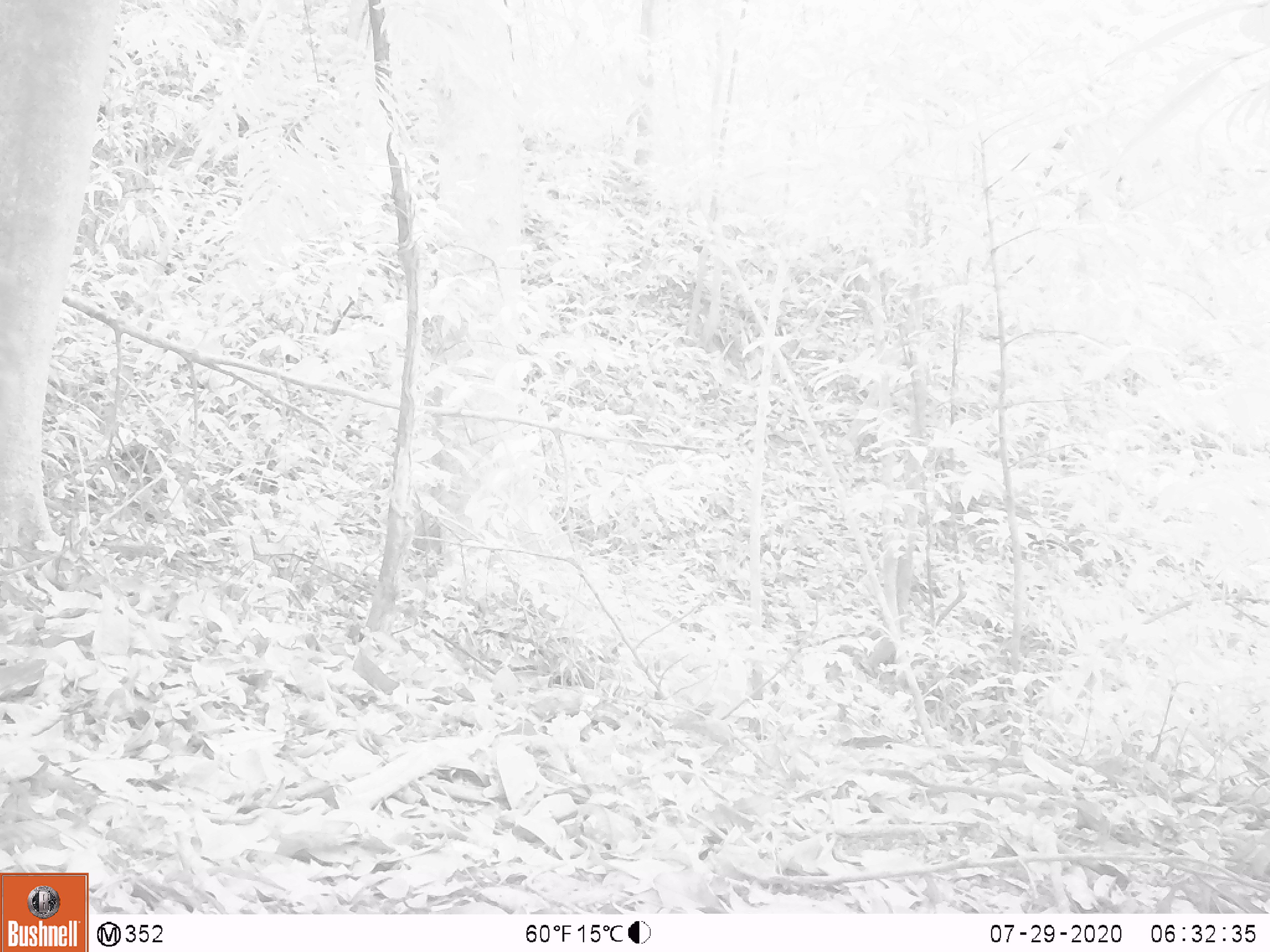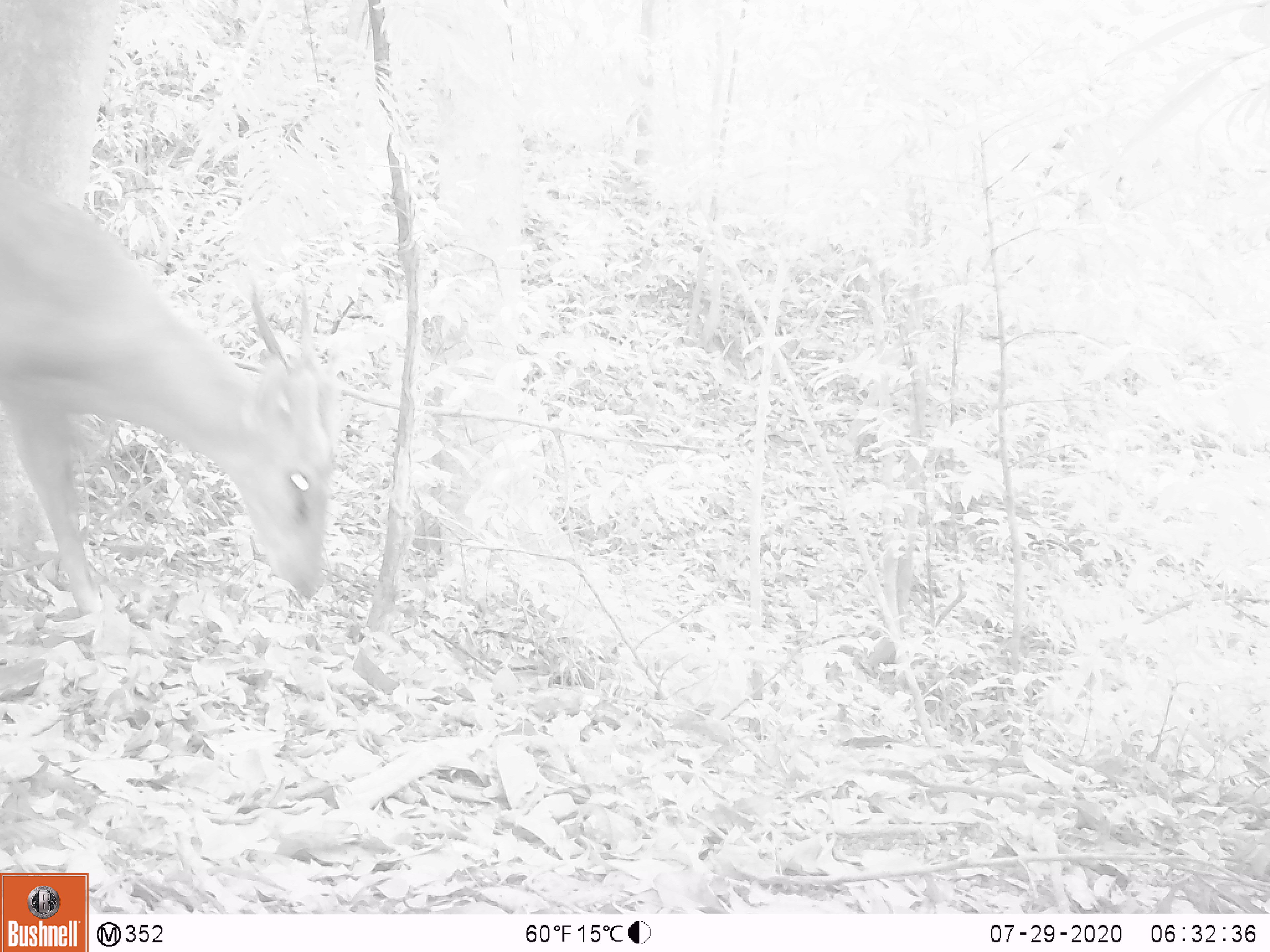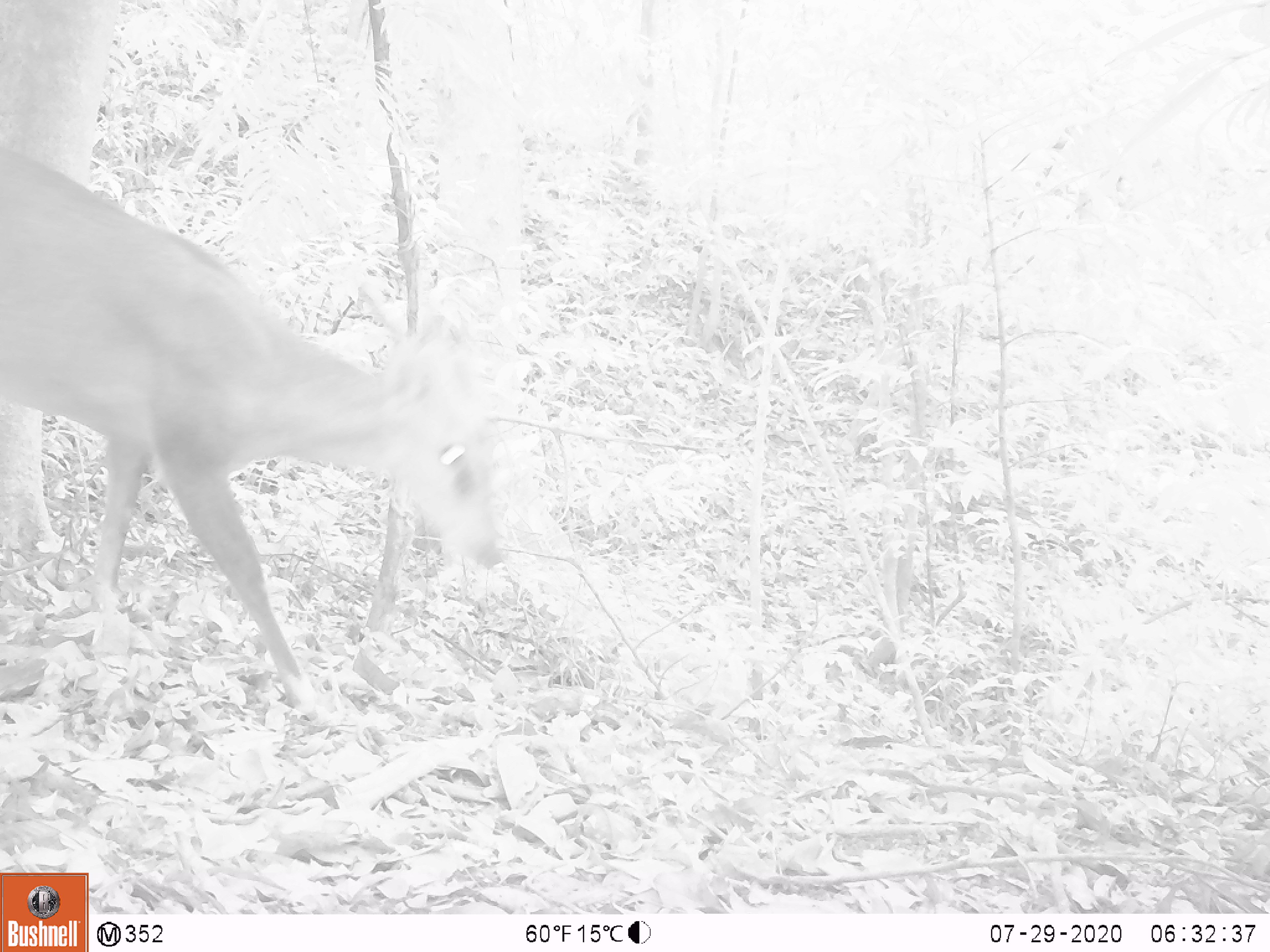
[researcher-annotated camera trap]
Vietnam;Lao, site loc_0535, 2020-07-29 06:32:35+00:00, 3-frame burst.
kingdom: Animalia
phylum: Chordata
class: Mammalia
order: Artiodactyla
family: Cervidae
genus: Muntiacus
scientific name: Muntiacus vuquangensis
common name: large-antlered muntjac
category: large antlered muntjac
Large antlered muntjac (large-antlered muntjac) (Muntiacus vuquangensis). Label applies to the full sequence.